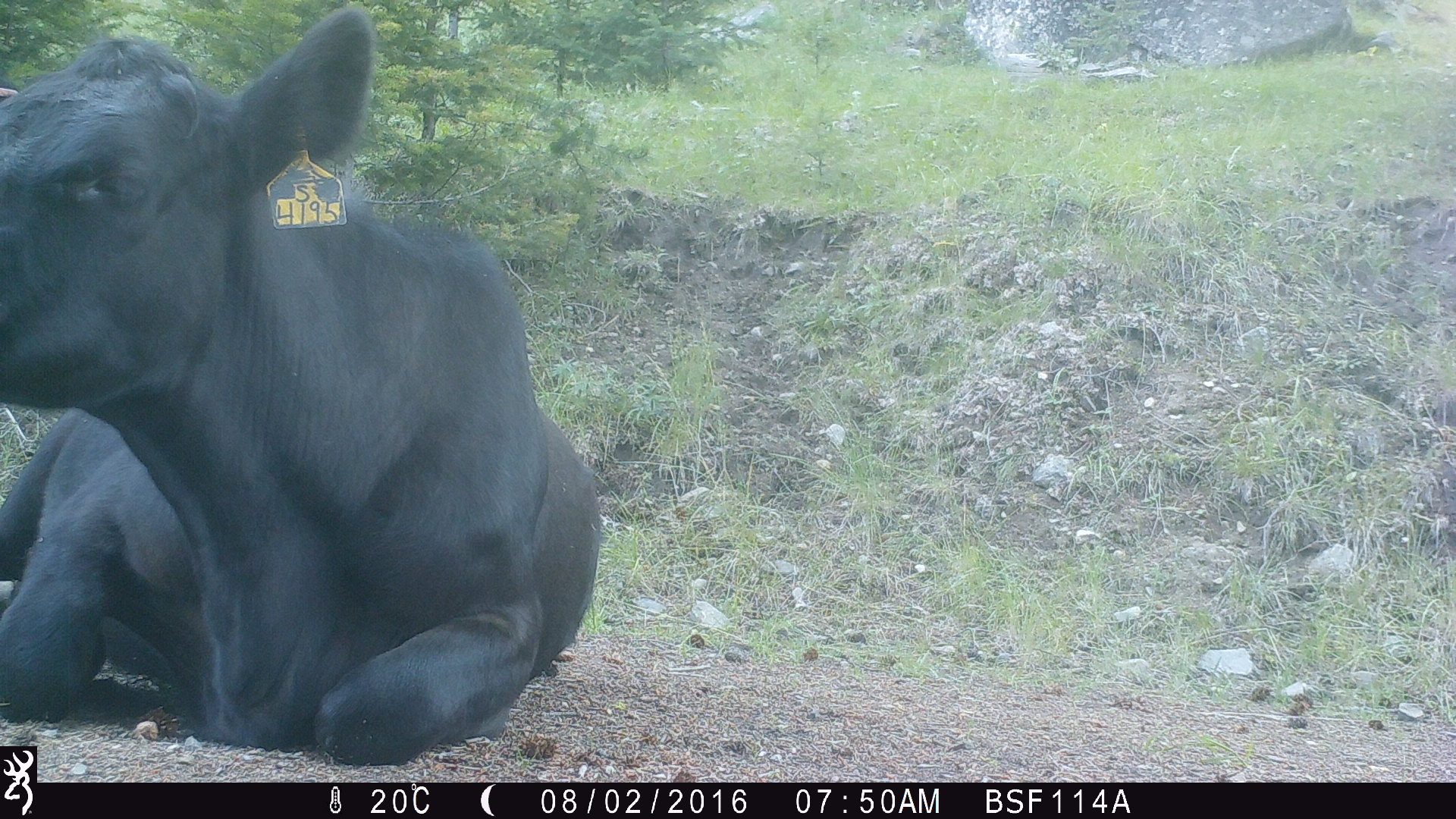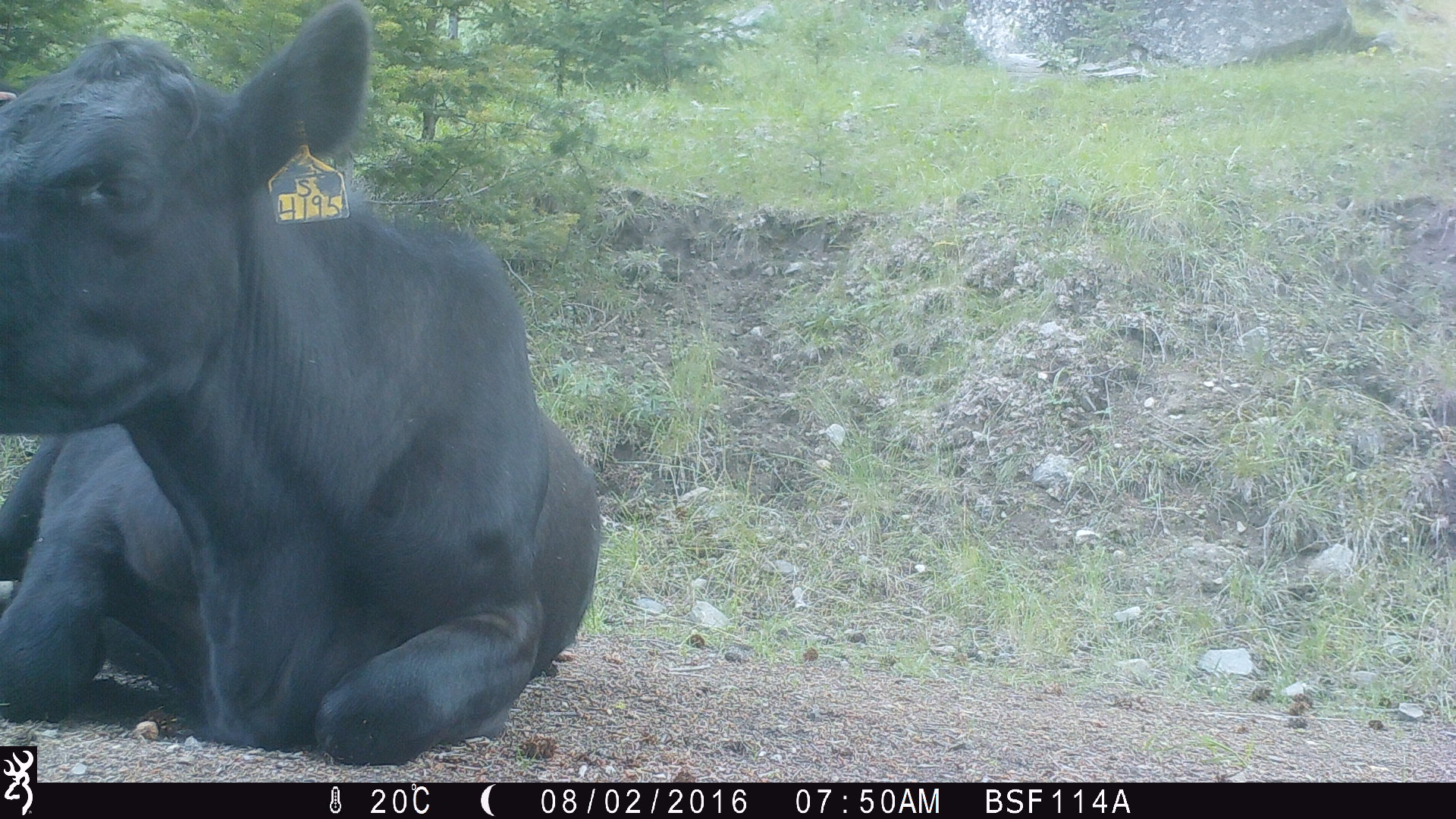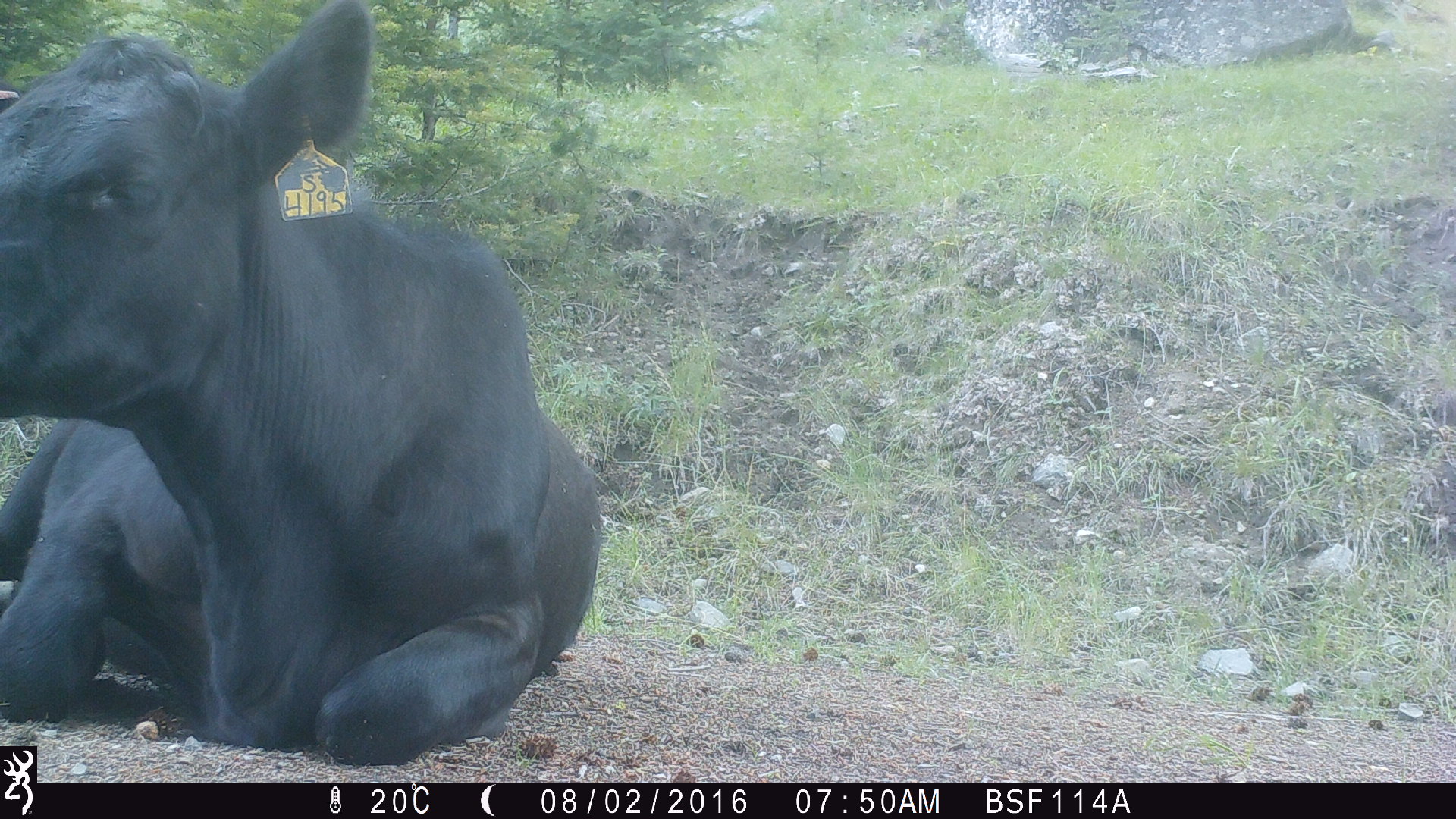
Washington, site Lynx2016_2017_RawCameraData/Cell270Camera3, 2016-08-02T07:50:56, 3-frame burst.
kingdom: Animalia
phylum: Chordata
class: Mammalia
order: Artiodactyla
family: Bovidae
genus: Bos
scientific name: Bos taurus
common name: domestic cattle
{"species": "domestic cattle (Bos taurus)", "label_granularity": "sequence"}